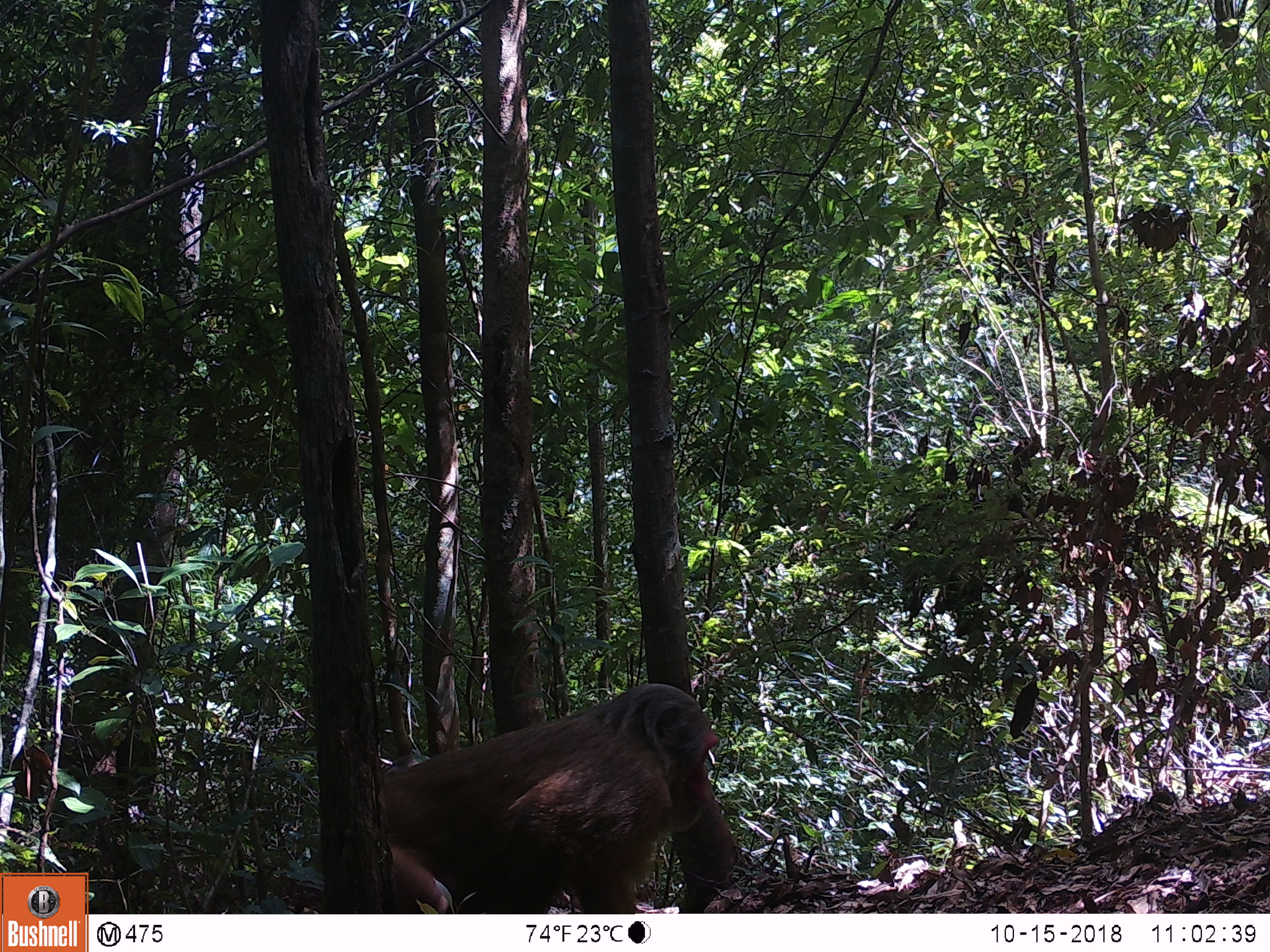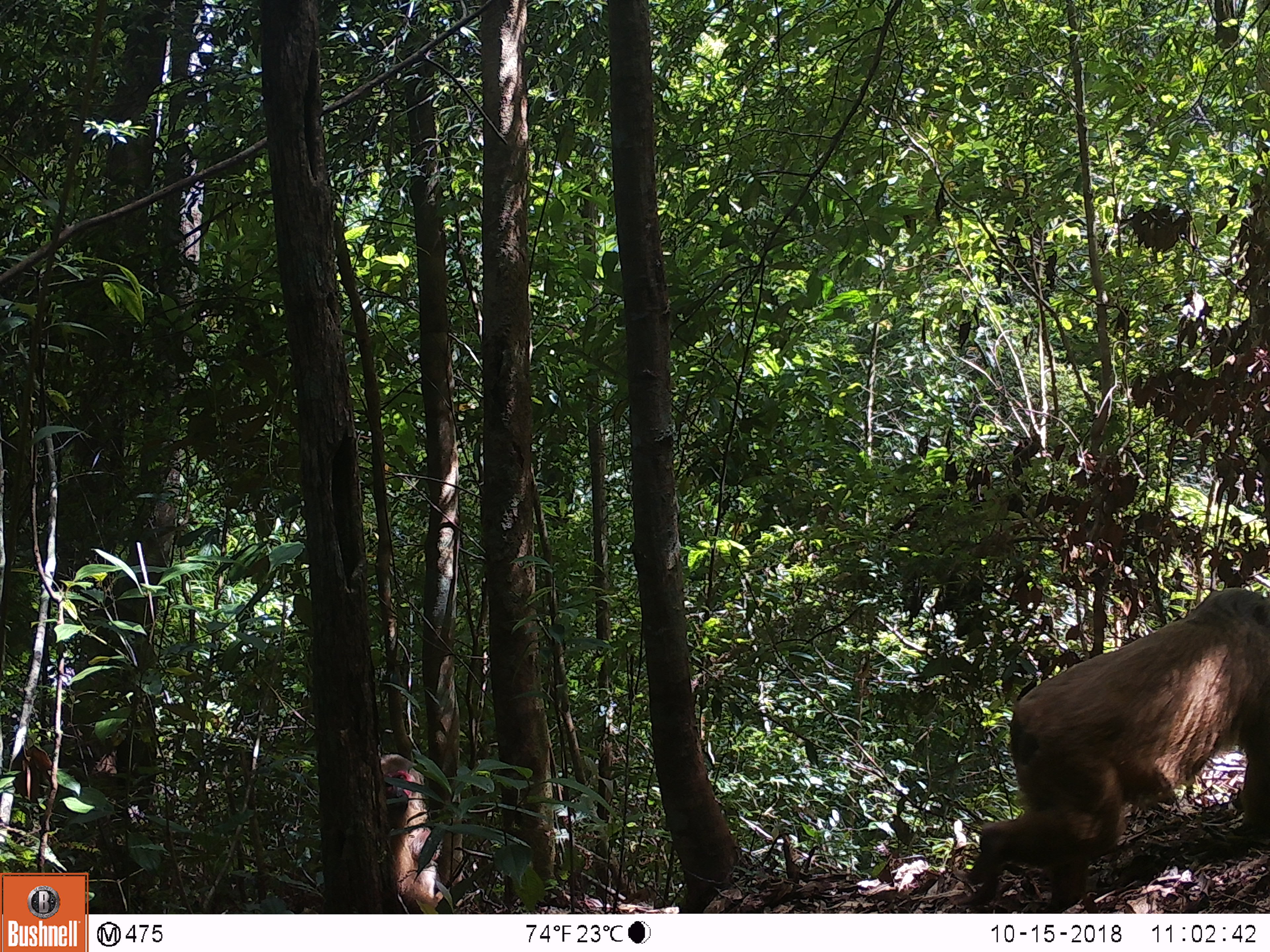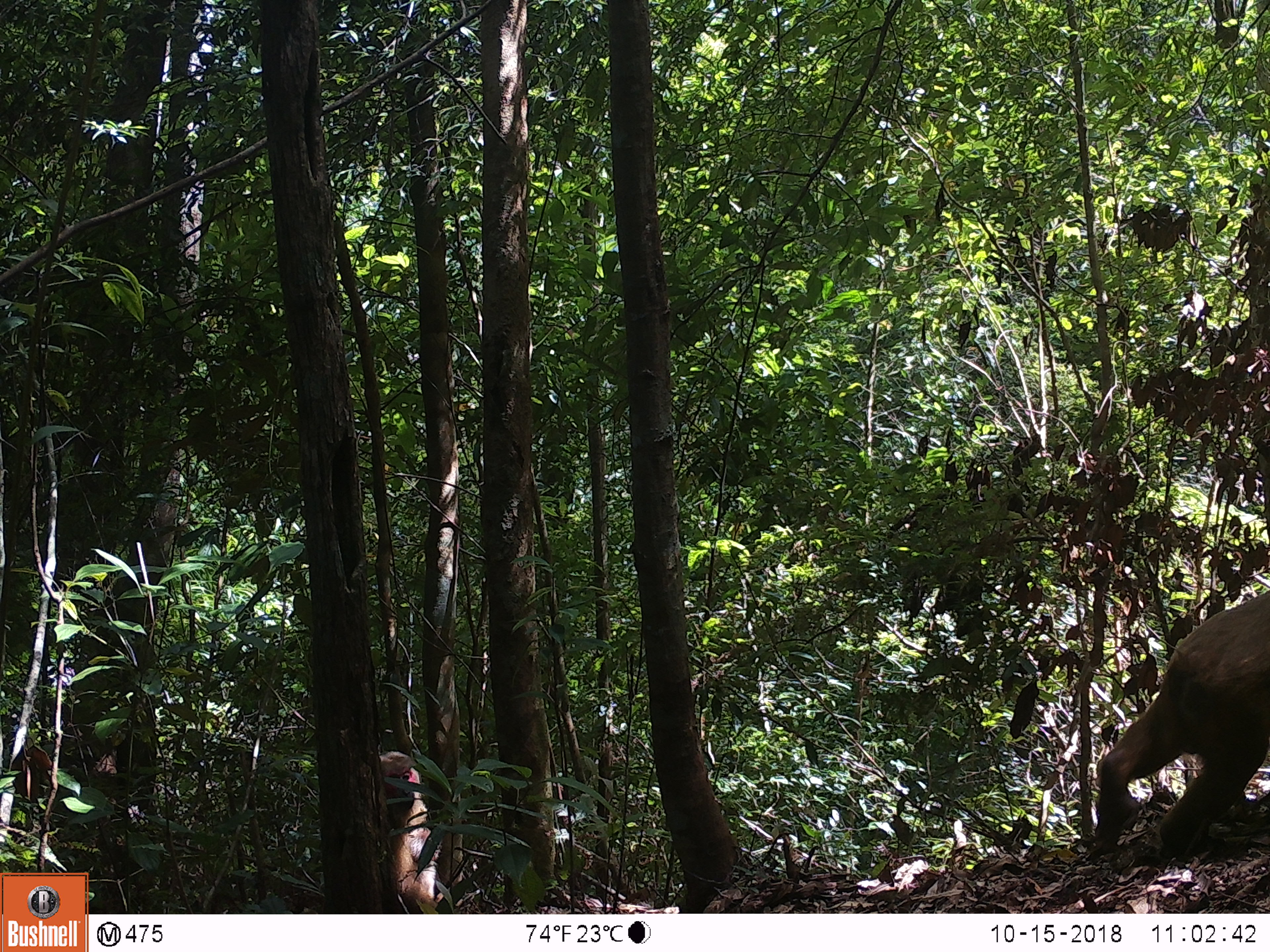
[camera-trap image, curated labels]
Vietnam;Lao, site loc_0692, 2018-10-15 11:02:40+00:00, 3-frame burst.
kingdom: Animalia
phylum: Chordata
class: Mammalia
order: Primates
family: Cercopithecidae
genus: Macaca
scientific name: Macaca arctoides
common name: stump-tailed macaque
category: stump tailed macaque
Stump tailed macaque (stump-tailed macaque) (Macaca arctoides). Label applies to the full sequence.